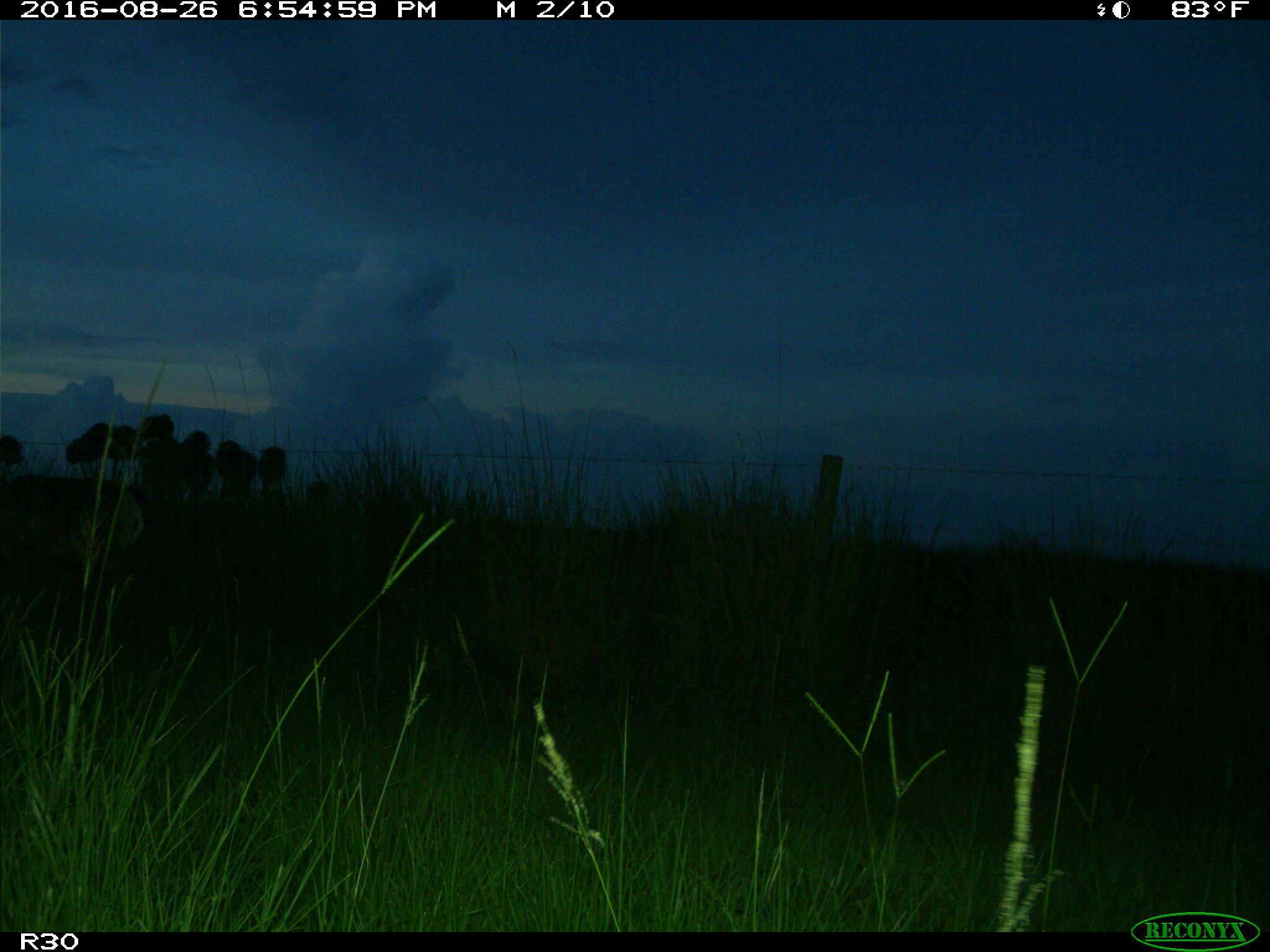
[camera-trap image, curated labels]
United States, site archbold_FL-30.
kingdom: Animalia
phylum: Chordata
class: Mammalia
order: Artiodactyla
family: Cervidae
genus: Odocoileus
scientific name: Odocoileus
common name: deer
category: unidentified deer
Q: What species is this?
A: Unidentified deer (deer) (Odocoileus).